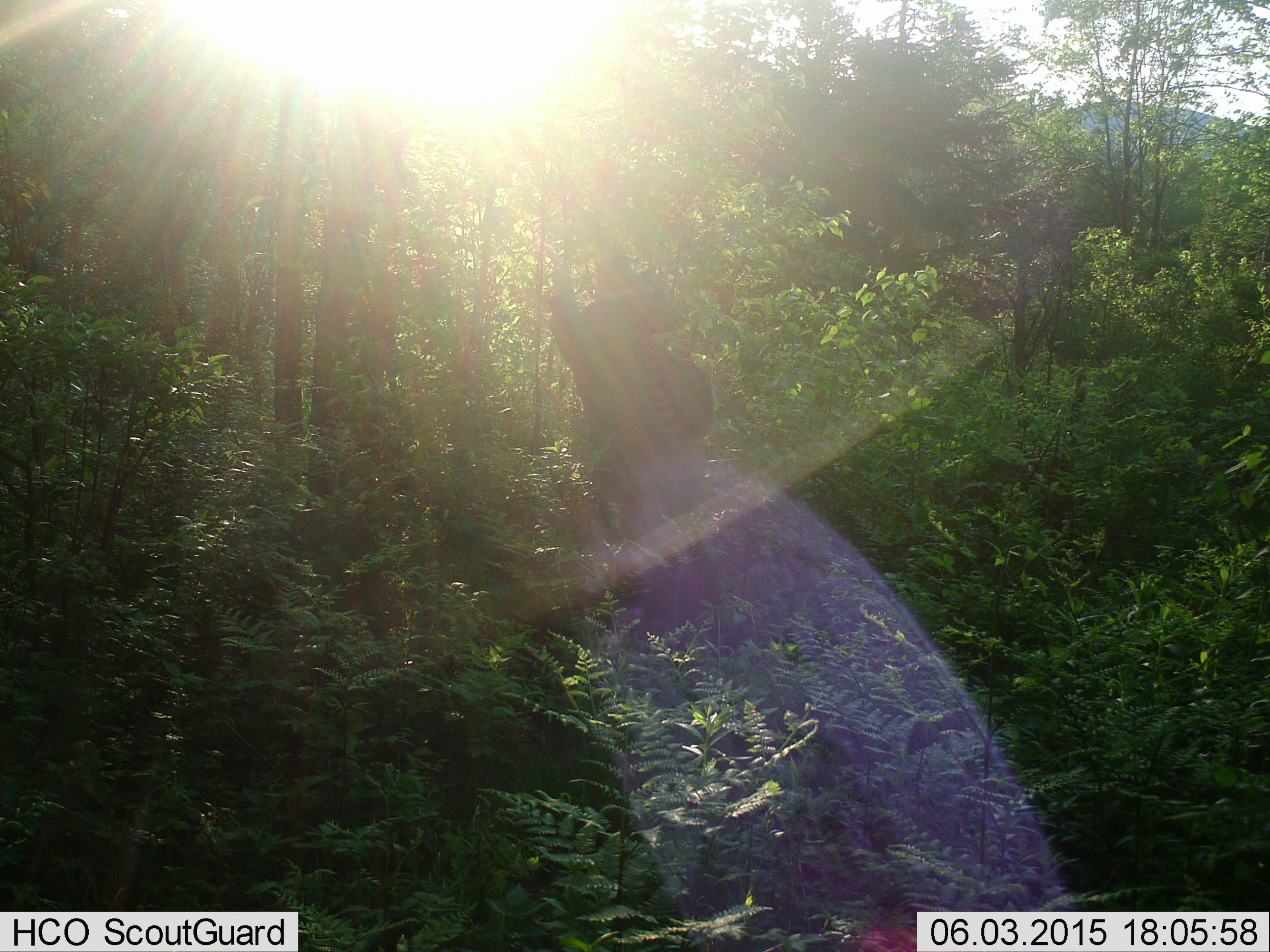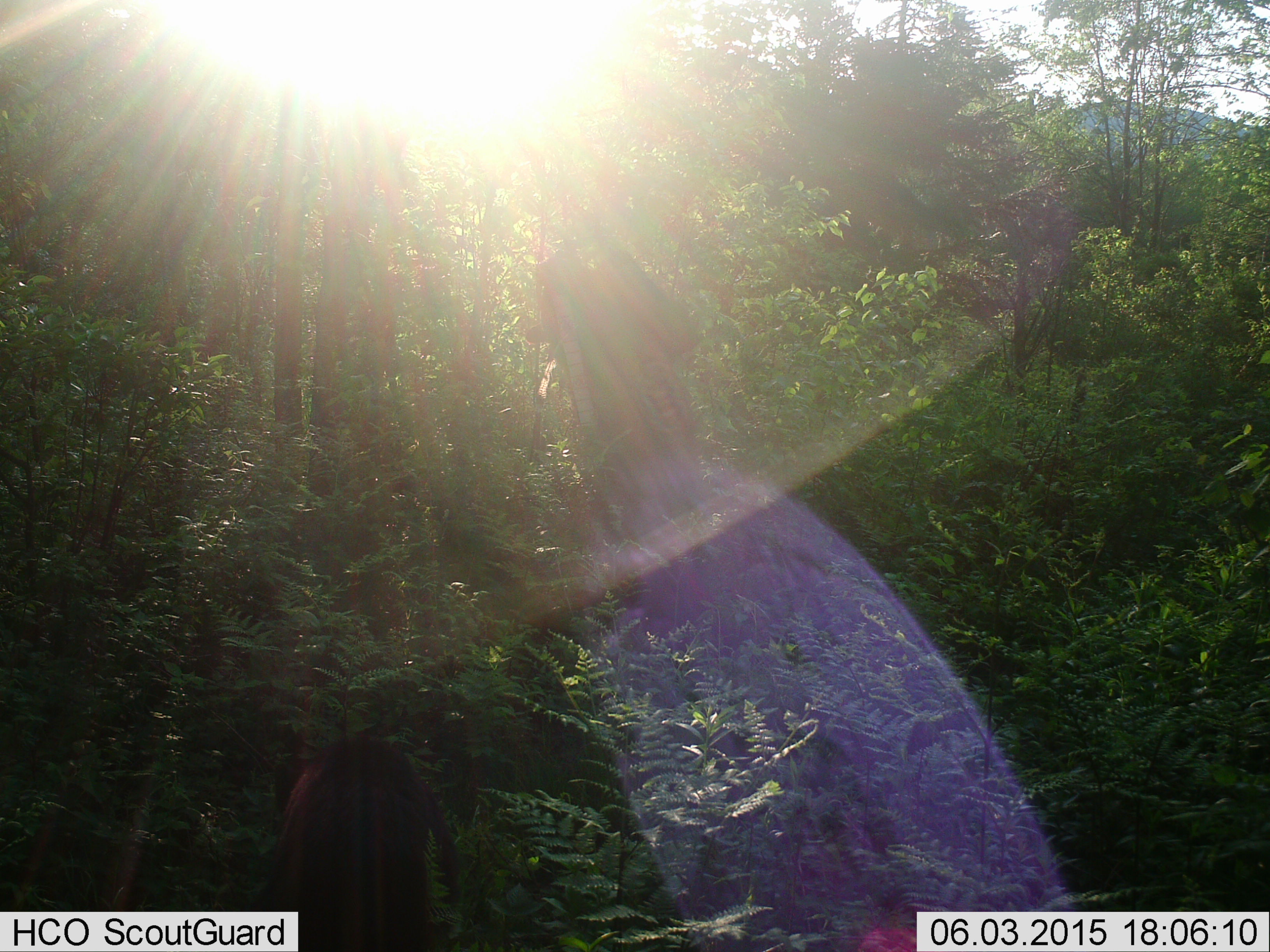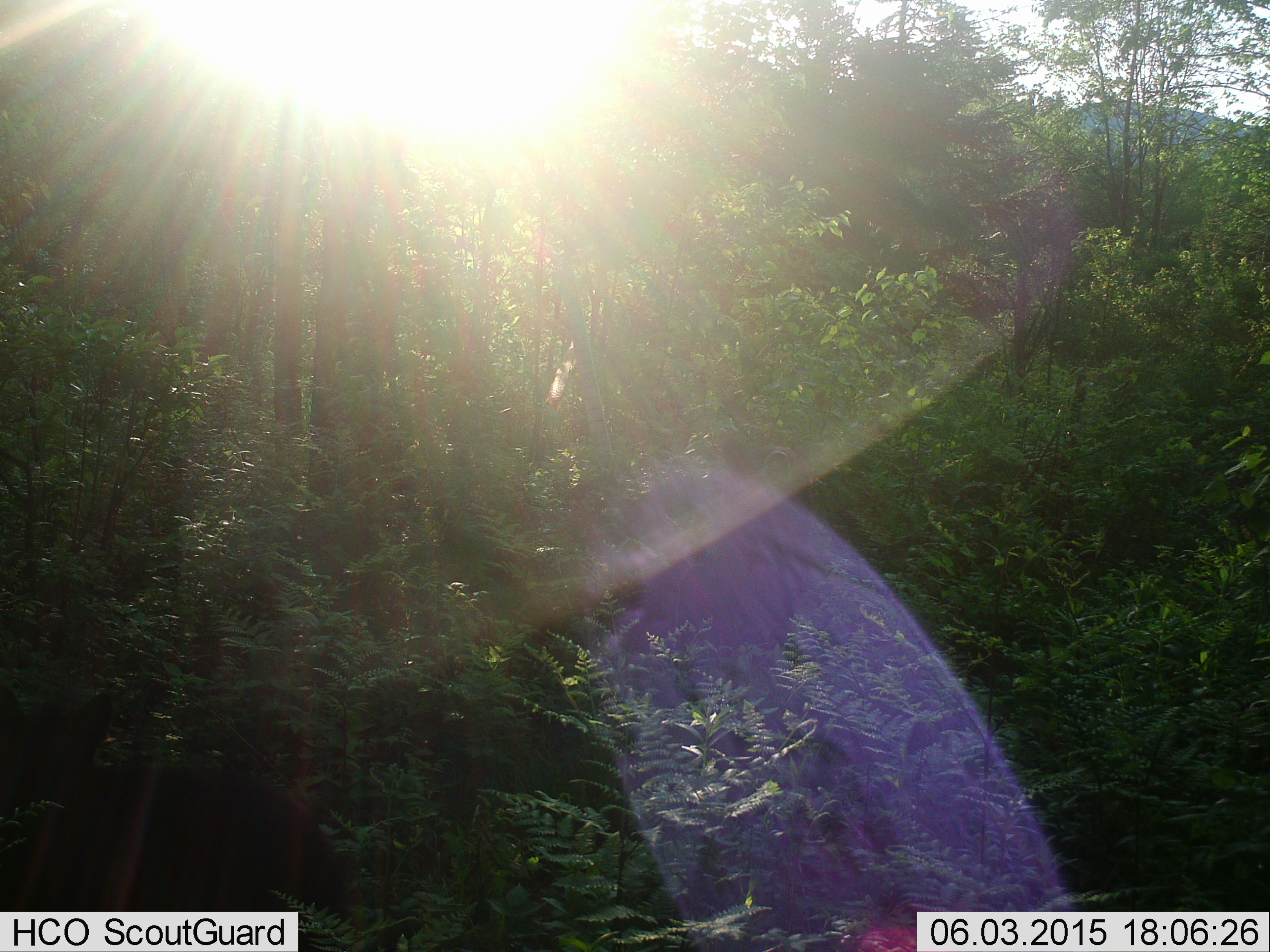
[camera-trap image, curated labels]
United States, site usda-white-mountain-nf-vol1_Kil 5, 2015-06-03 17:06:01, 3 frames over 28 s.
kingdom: Animalia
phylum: Chordata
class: Mammalia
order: Carnivora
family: Ursidae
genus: Ursus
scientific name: Ursus americanus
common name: black bear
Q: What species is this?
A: Black bear (Ursus americanus).